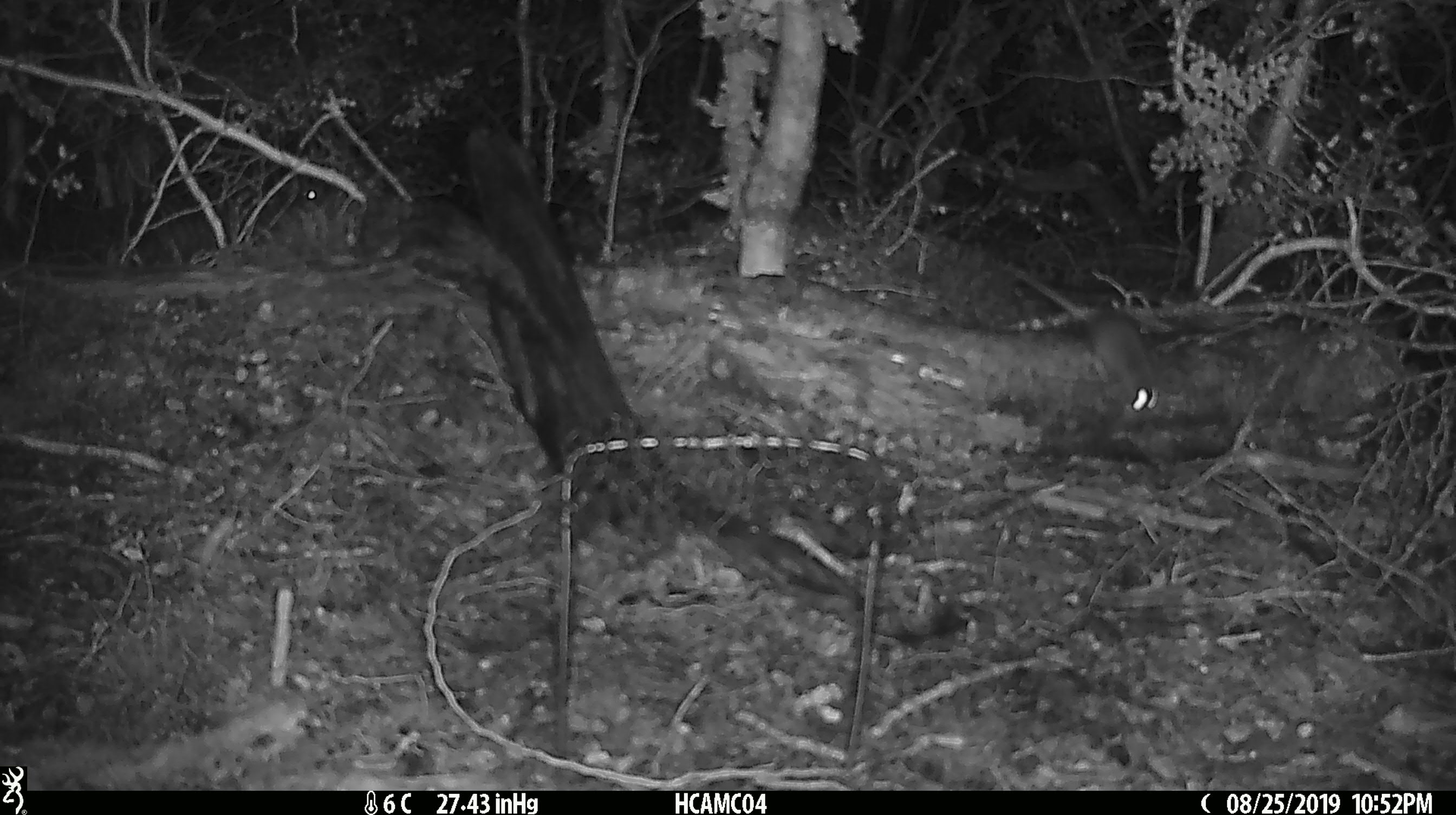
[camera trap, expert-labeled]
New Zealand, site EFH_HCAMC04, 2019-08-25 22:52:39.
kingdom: Animalia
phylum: Chordata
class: Mammalia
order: Rodentia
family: Muridae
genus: Mus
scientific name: Mus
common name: mouse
Mouse (Mus).